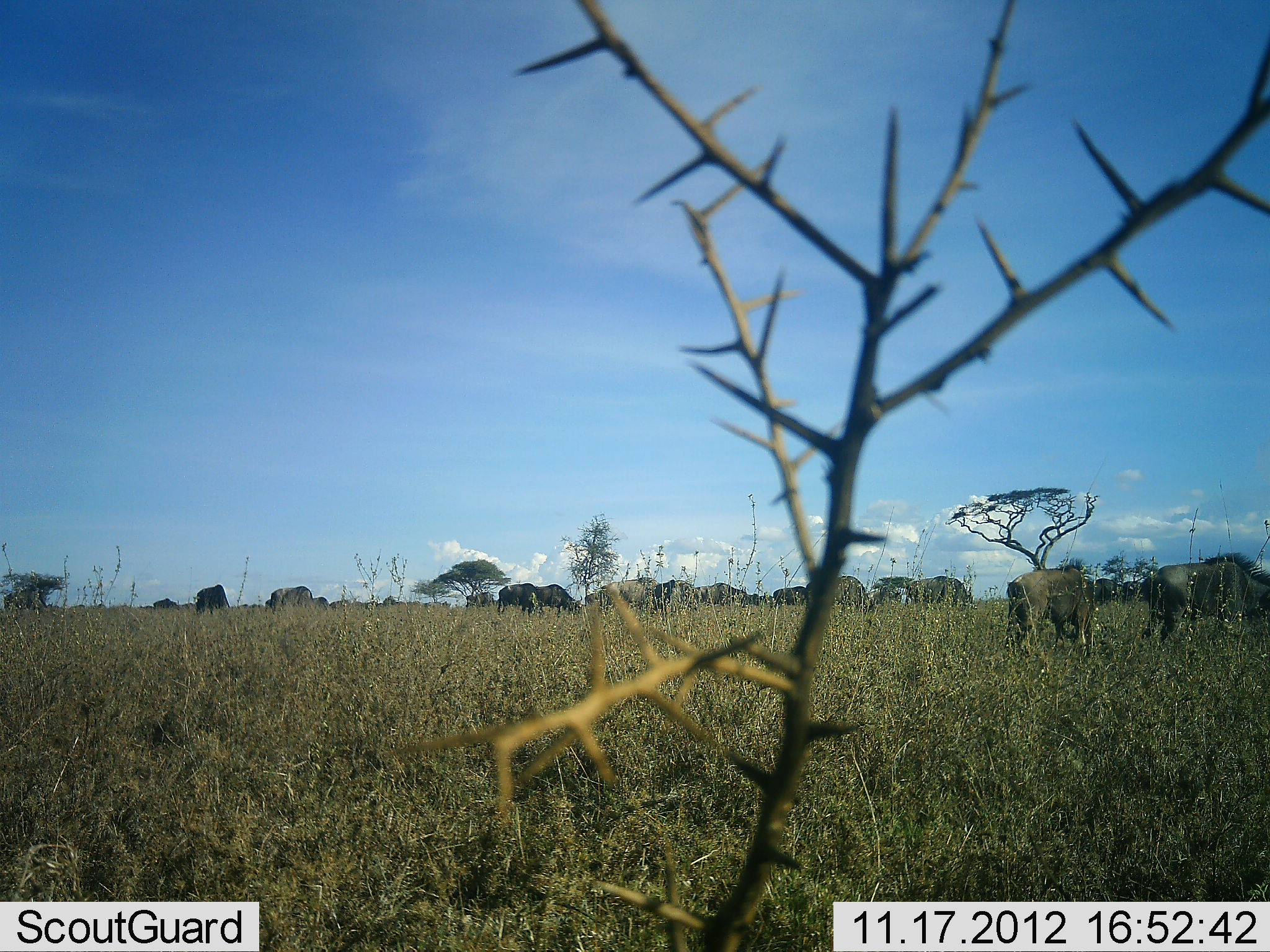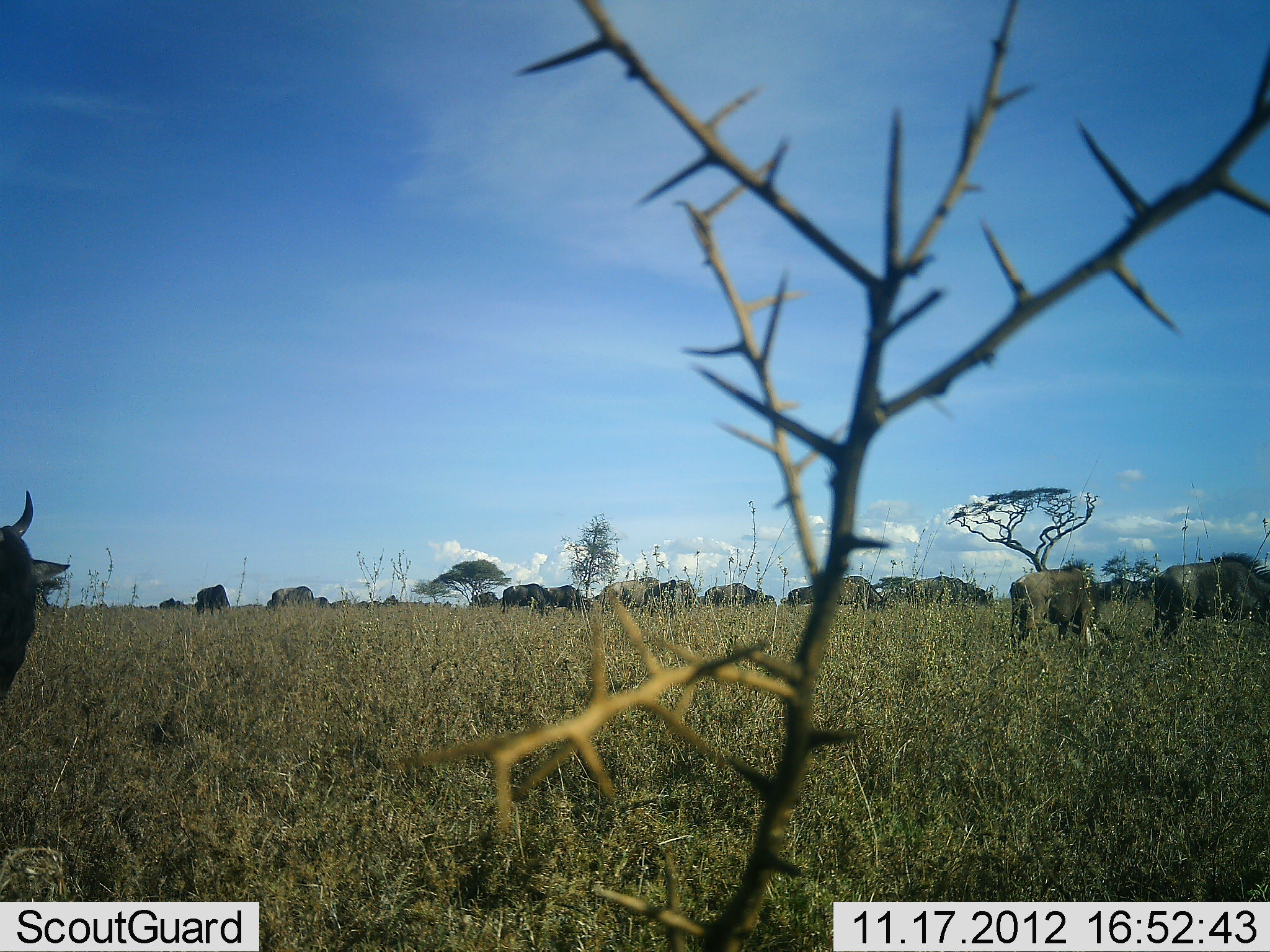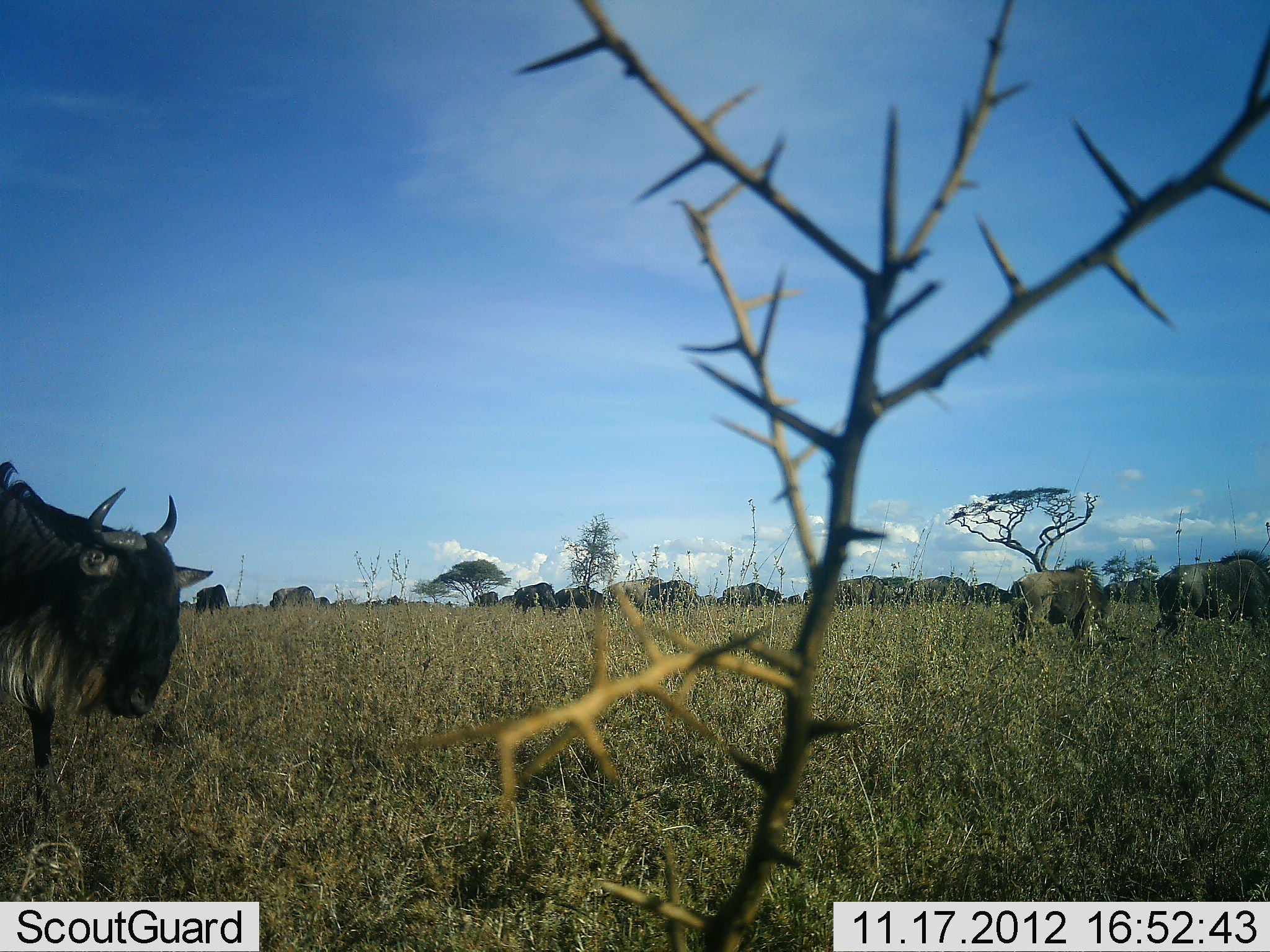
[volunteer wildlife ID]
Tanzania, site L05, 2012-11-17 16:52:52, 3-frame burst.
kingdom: Animalia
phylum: Chordata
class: Mammalia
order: Artiodactyla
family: Bovidae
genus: Connochaetes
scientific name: Connochaetes taurinus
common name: blue wildebeest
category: wildebeest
Wildebeest (blue wildebeest) (Connochaetes taurinus), count 11-50. Behavior (volunteer vote fractions): standing 40%, resting 0%, moving 50%, interacting 0%. Young present (vote fraction): 0%. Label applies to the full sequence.